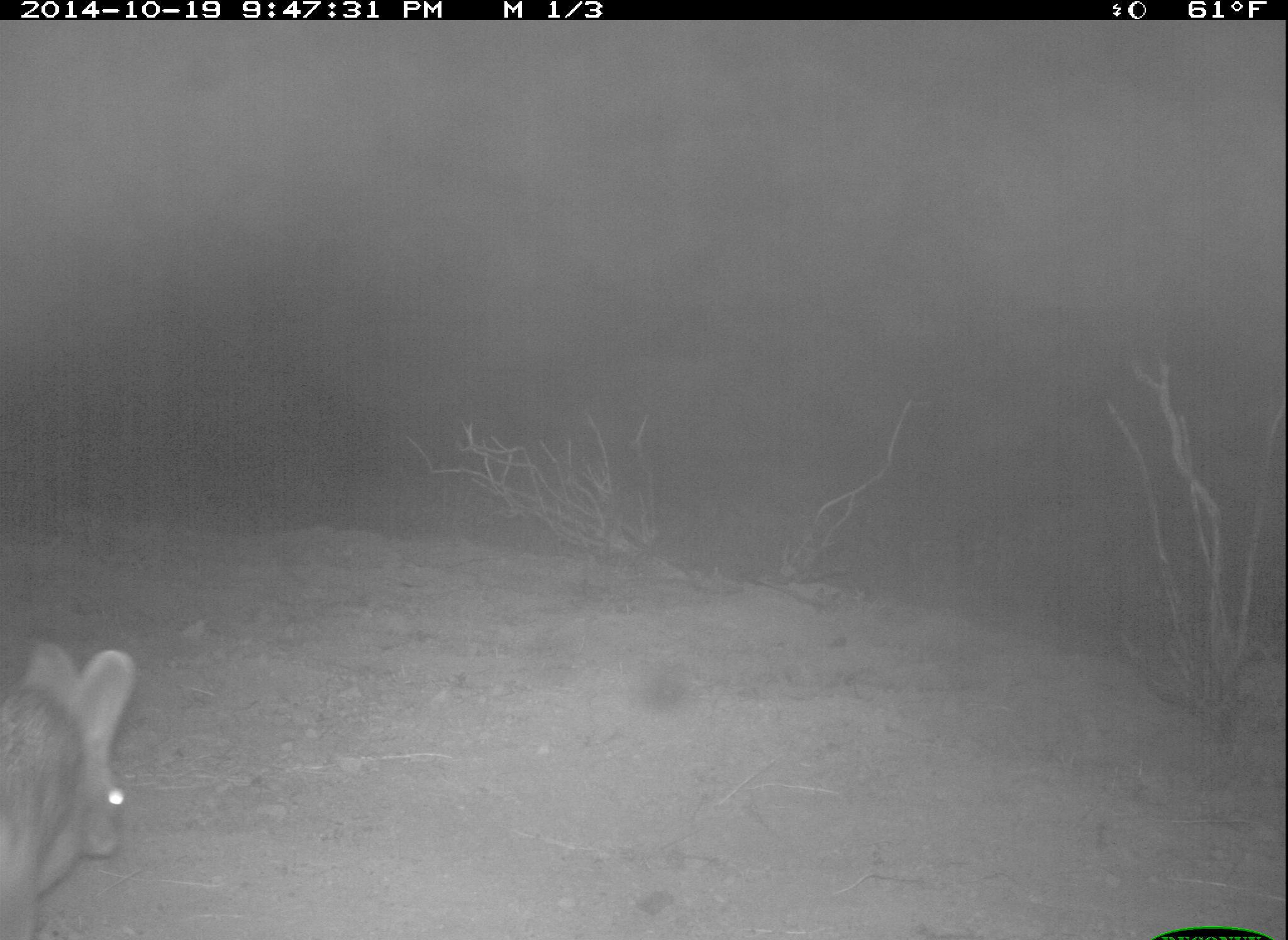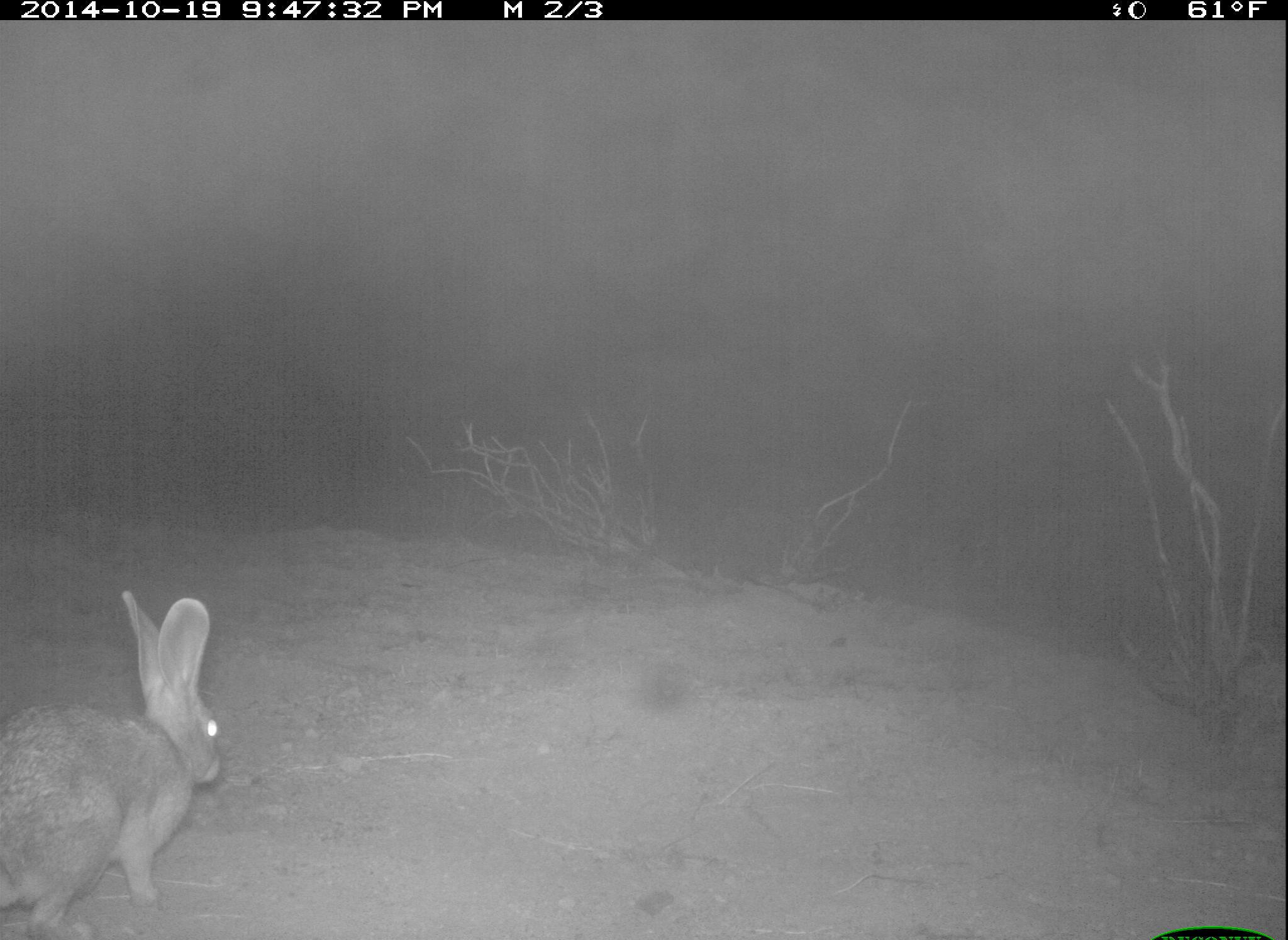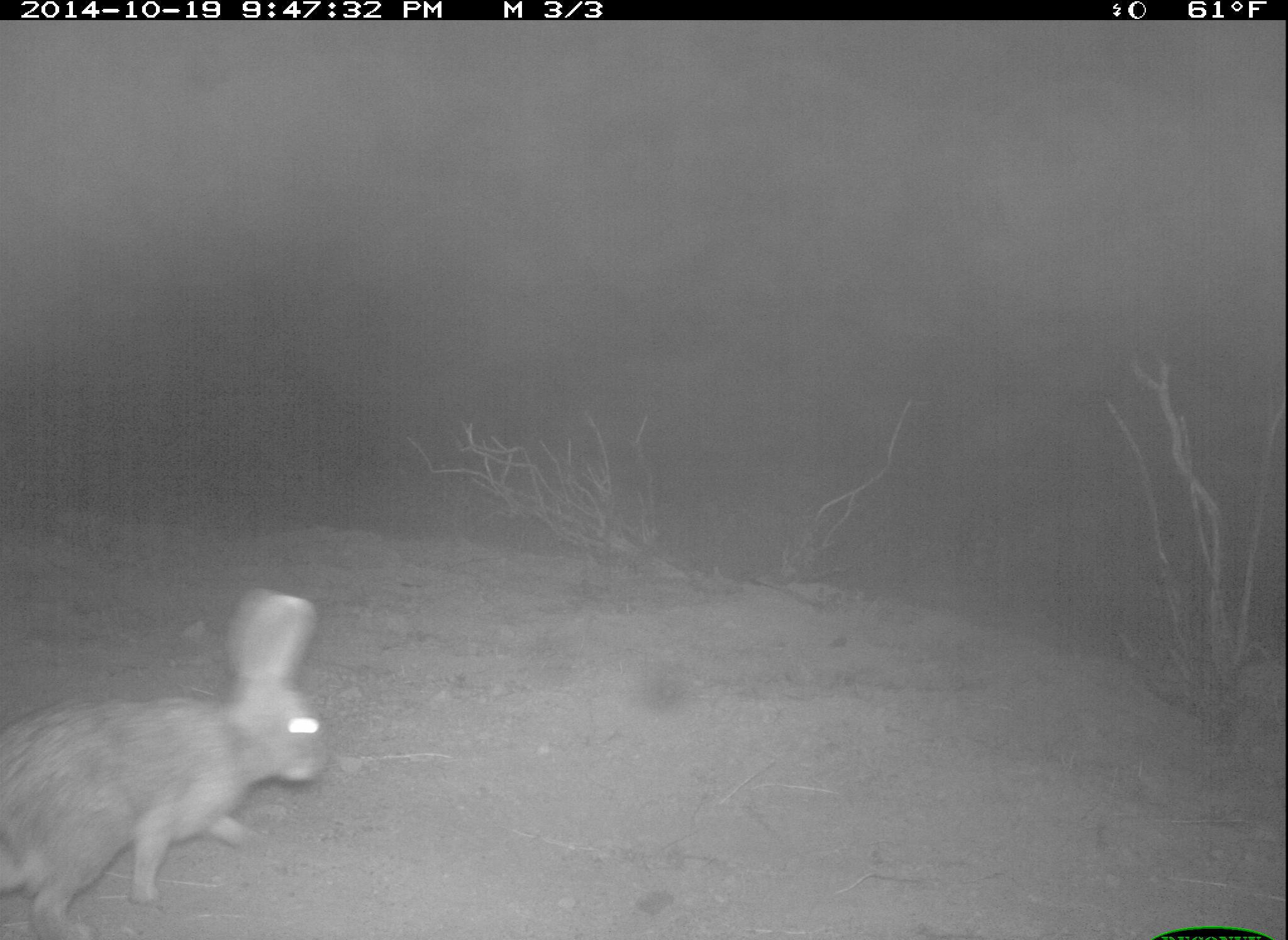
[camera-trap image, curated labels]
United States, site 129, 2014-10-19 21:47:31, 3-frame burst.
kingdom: Animalia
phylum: Chordata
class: Mammalia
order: Lagomorpha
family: Leporidae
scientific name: Leporidae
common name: rabbits and hares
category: rabbit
Rabbit (rabbits and hares) (Leporidae).